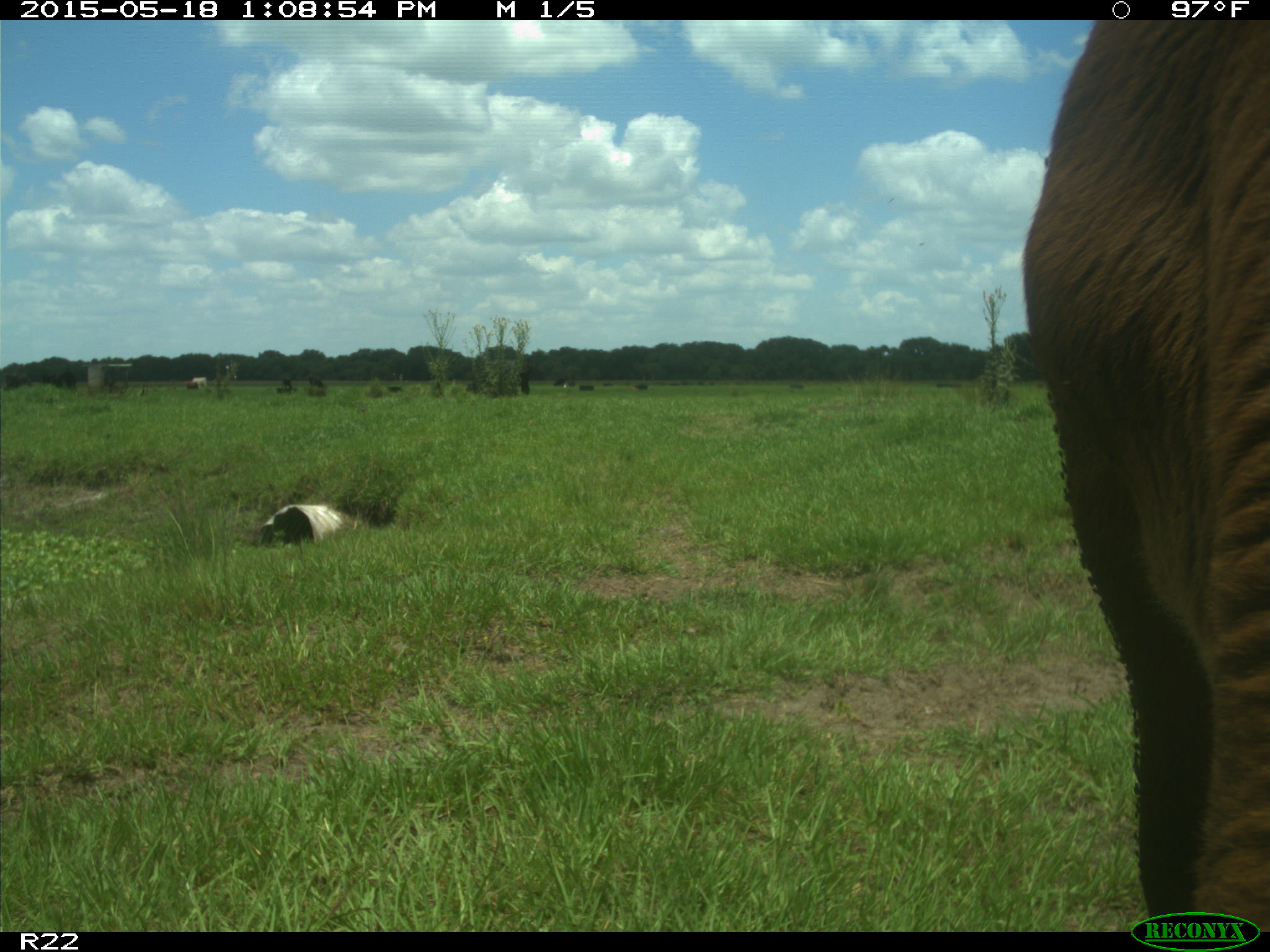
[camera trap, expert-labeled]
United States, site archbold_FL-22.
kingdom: Animalia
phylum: Chordata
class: Mammalia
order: Artiodactyla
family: Bovidae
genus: Bos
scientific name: Bos taurus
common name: domestic cow